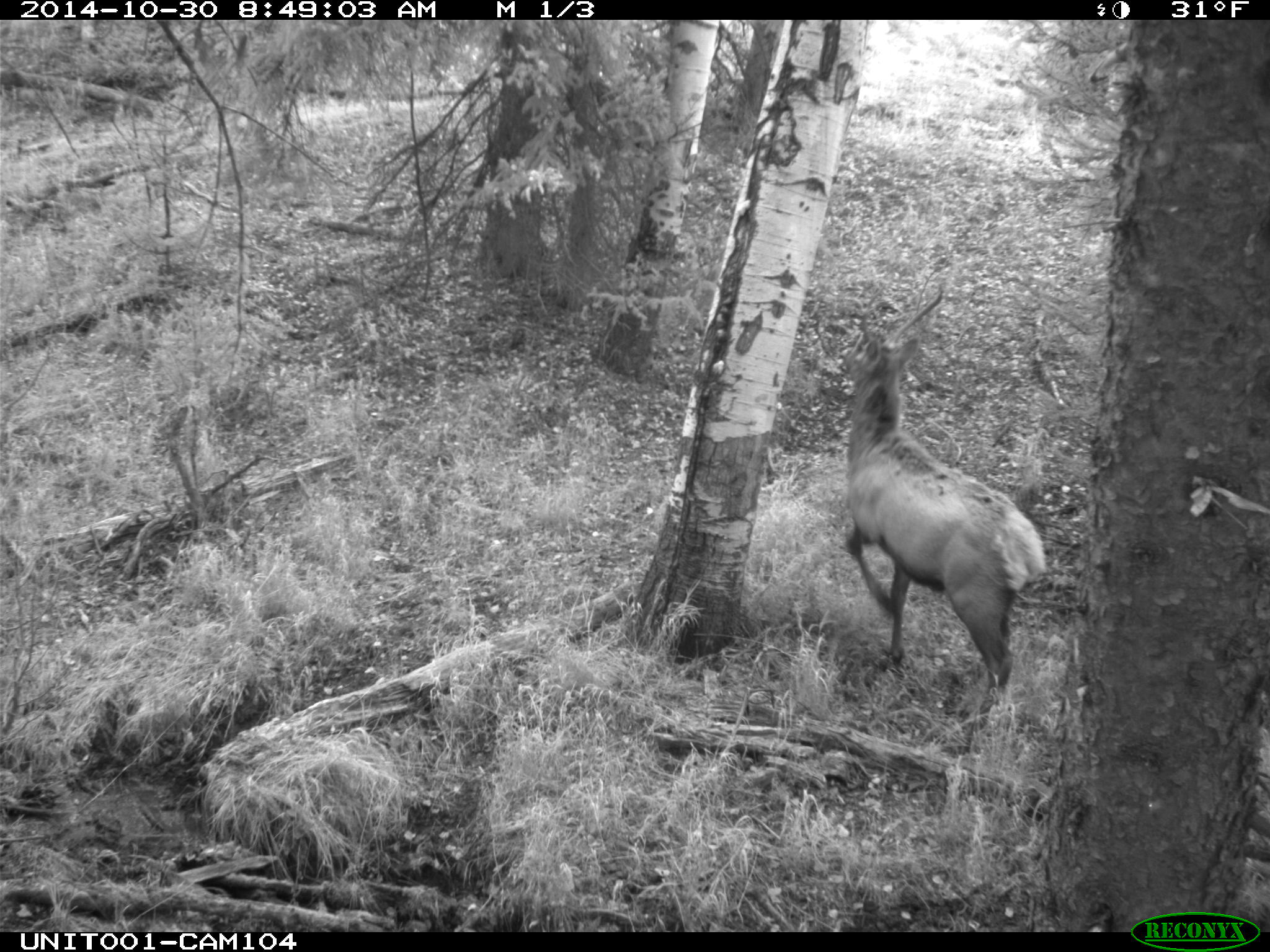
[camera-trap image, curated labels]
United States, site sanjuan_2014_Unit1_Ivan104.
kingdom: Animalia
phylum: Chordata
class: Mammalia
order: Artiodactyla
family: Cervidae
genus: Cervus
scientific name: Cervus elaphus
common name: red deer